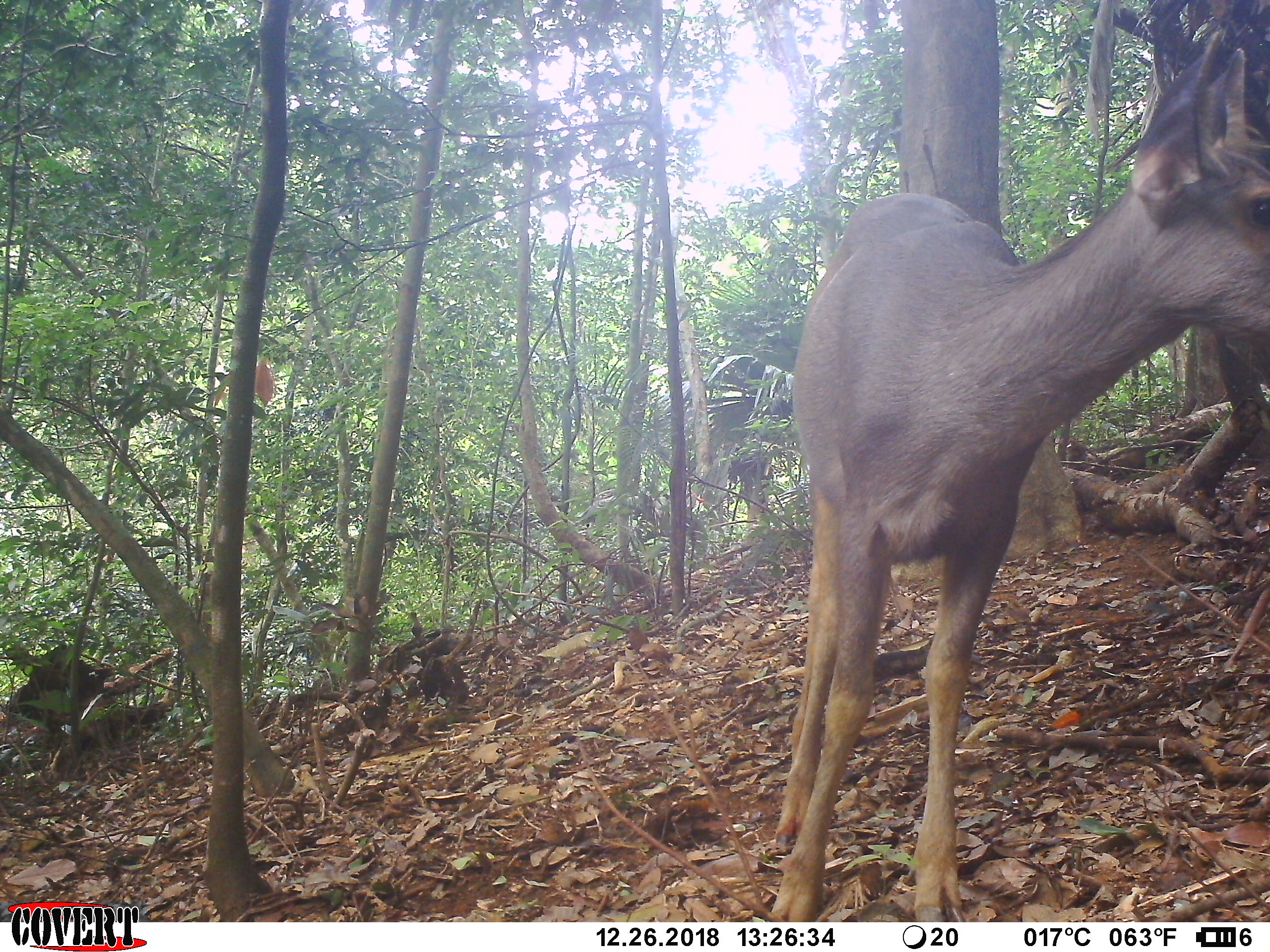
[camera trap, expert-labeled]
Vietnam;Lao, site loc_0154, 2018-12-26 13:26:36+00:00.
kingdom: Animalia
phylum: Chordata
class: Mammalia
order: Artiodactyla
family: Cervidae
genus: Rusa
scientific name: Rusa unicolor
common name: sambar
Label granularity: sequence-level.